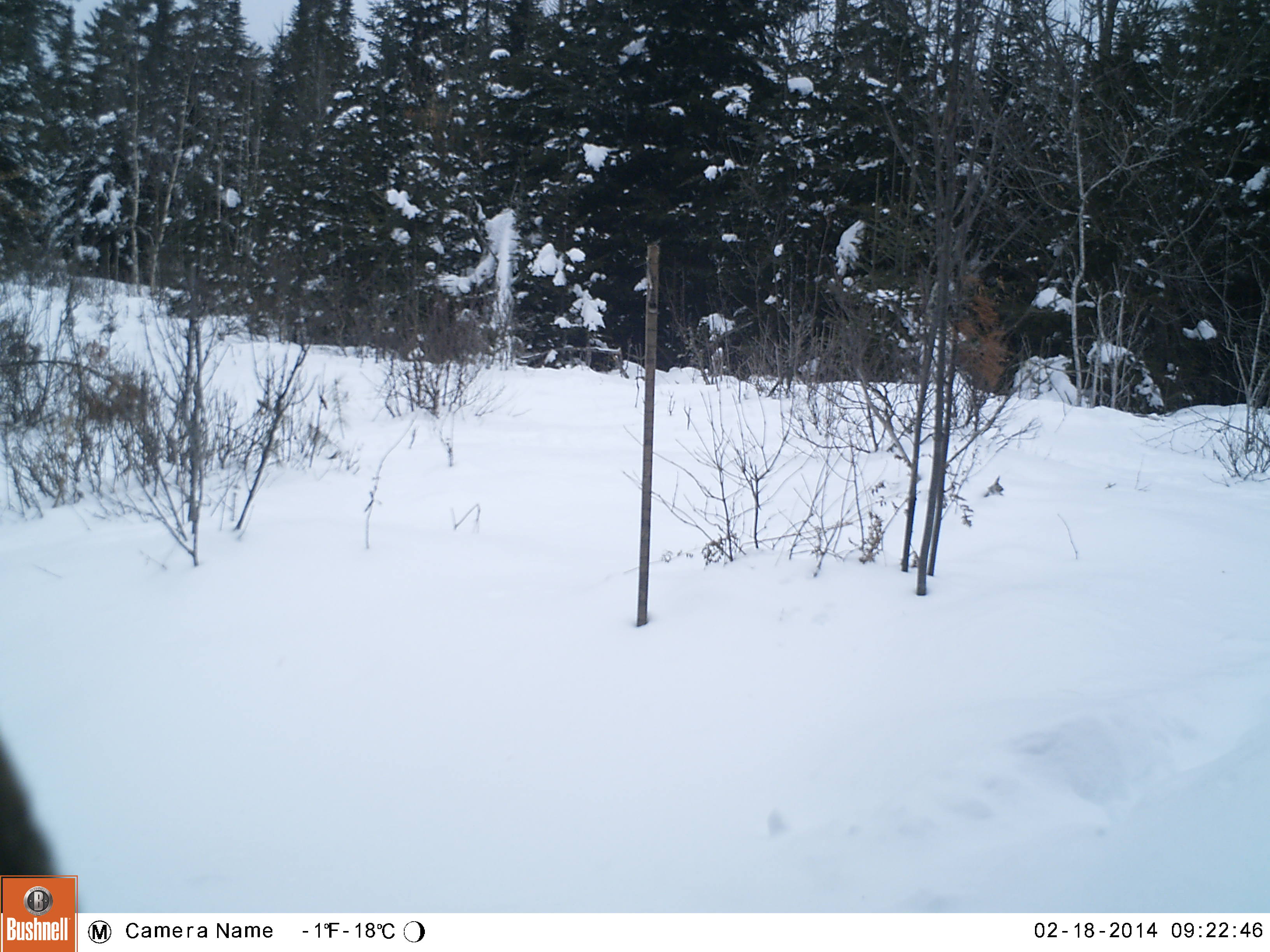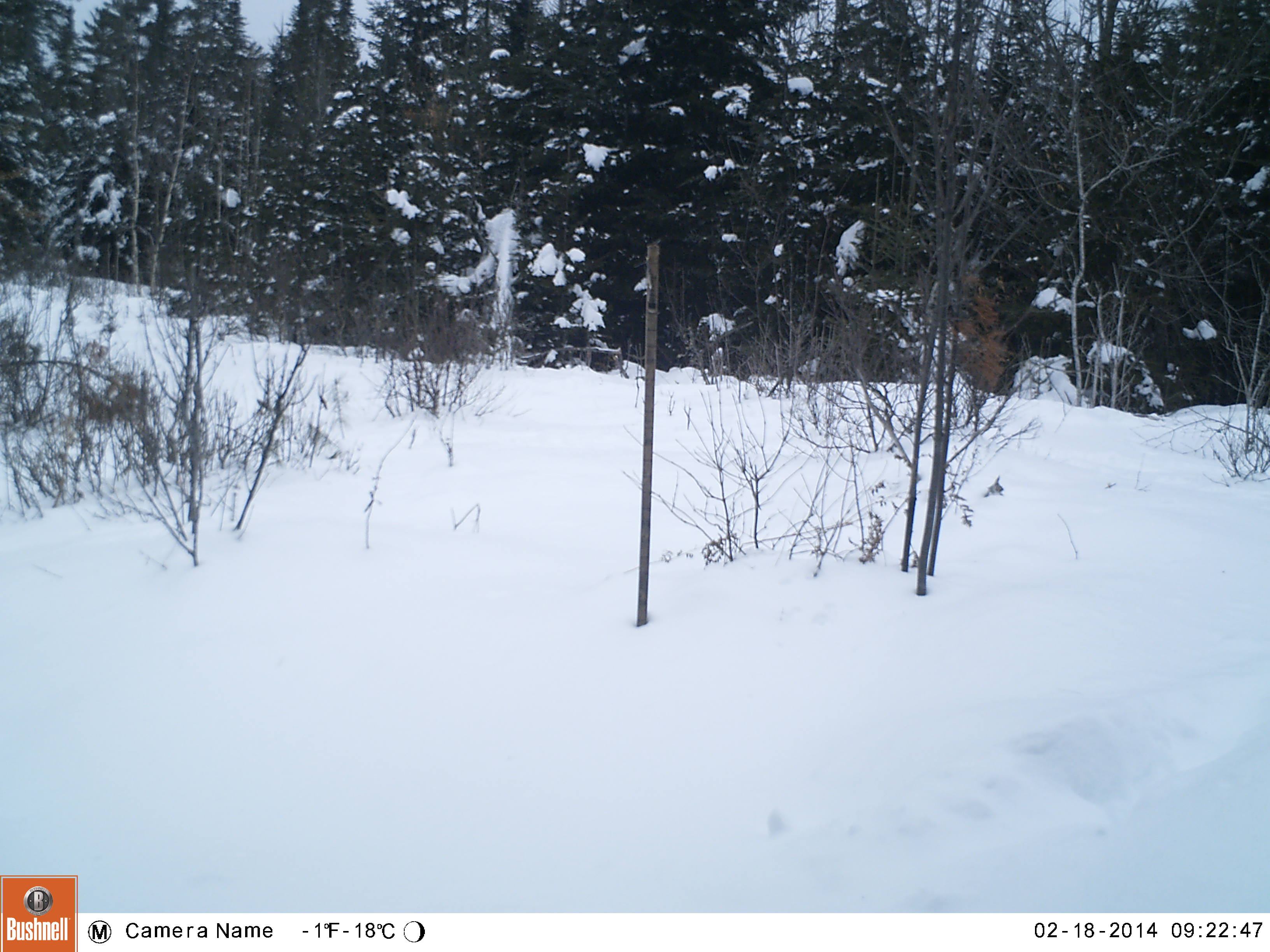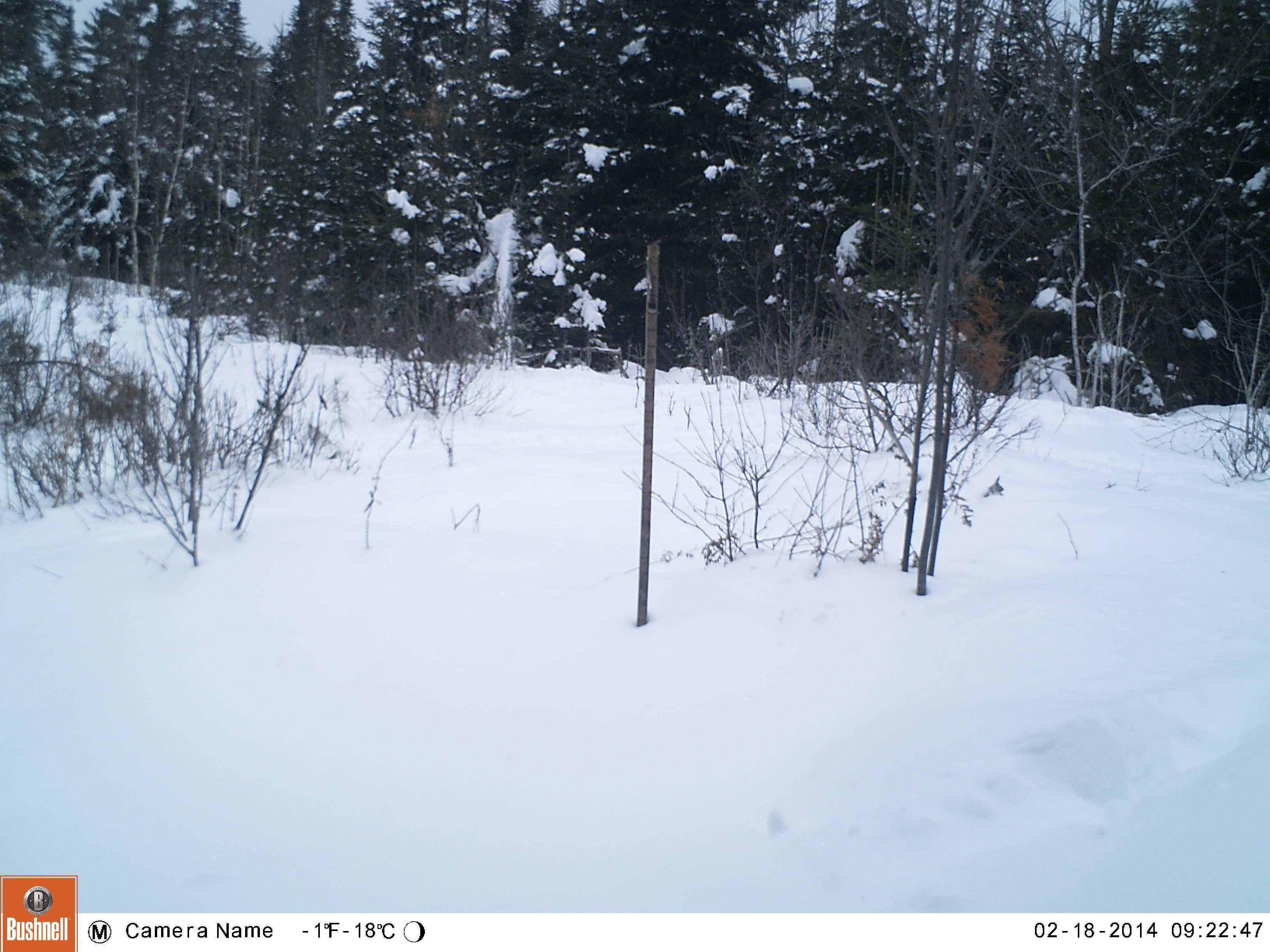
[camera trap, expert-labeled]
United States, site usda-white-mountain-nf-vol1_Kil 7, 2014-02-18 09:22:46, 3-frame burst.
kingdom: Animalia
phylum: Chordata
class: Mammalia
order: Artiodactyla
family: Cervidae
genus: Alces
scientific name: Alces alces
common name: moose